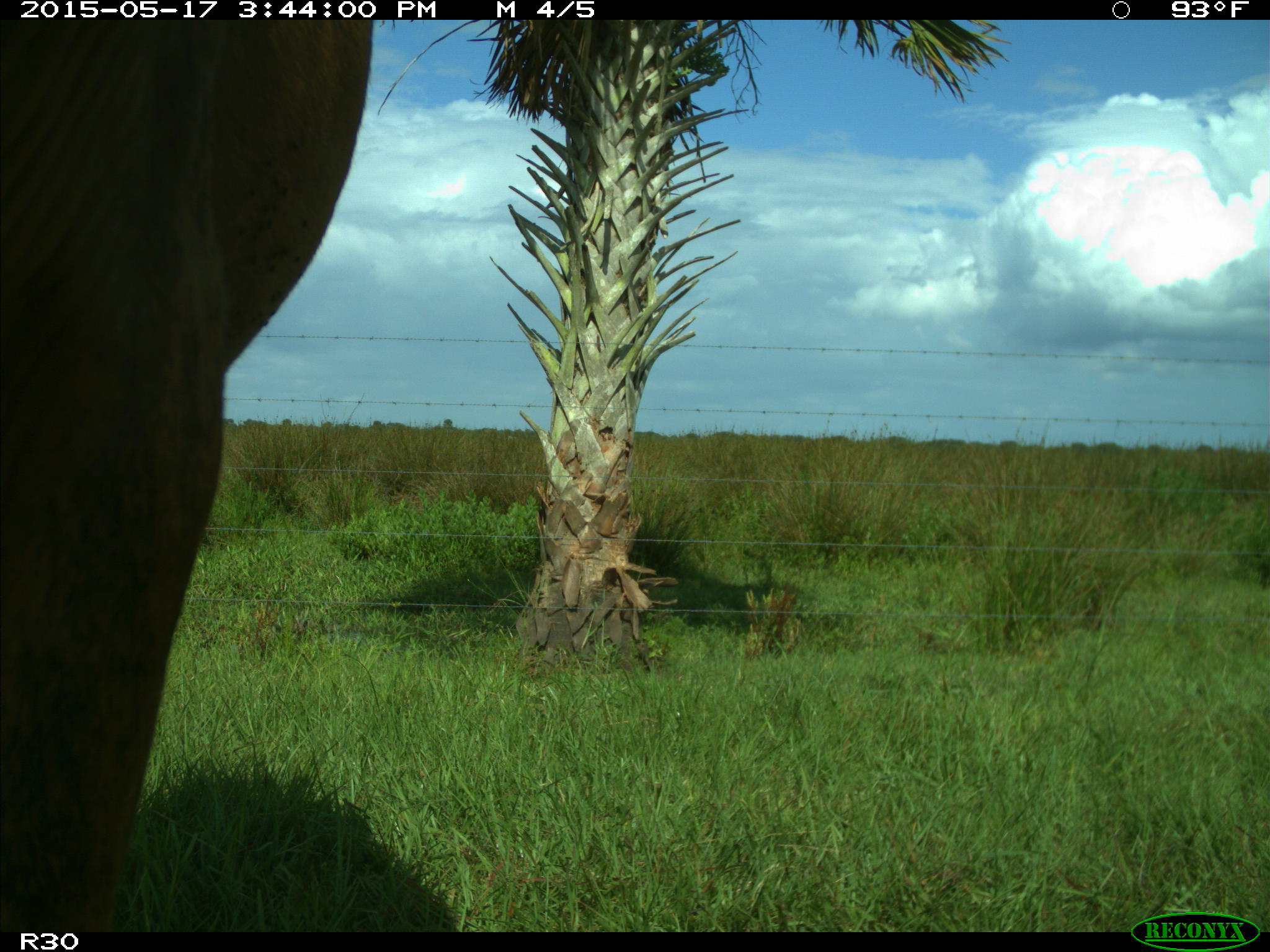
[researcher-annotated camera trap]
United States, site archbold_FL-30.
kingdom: Animalia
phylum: Chordata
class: Mammalia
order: Artiodactyla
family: Bovidae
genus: Bos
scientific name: Bos taurus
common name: domestic cow